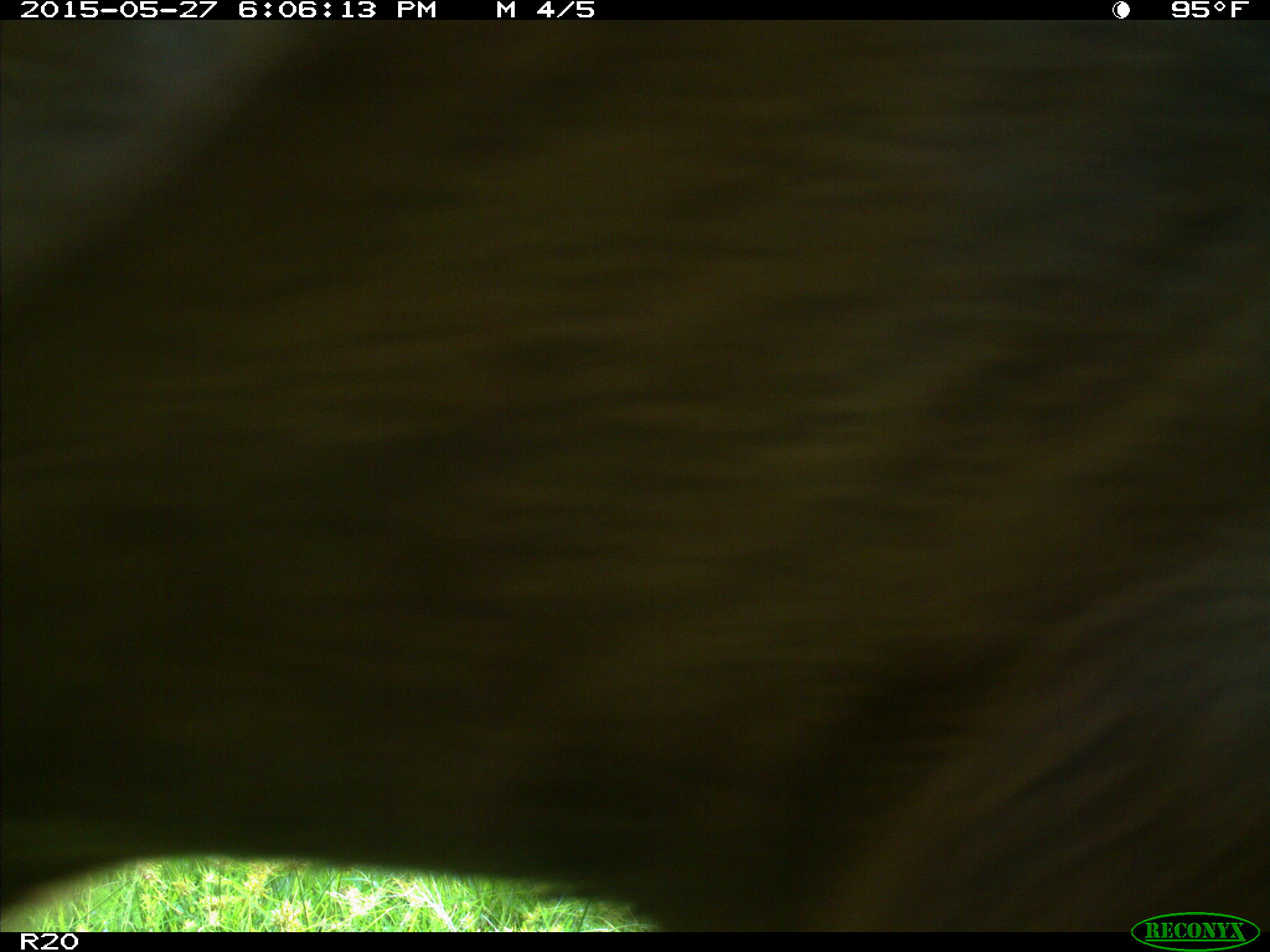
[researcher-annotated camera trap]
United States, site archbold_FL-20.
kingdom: Animalia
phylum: Chordata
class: Mammalia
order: Artiodactyla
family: Bovidae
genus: Bos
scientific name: Bos taurus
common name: domestic cow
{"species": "Bos taurus (domestic cow)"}